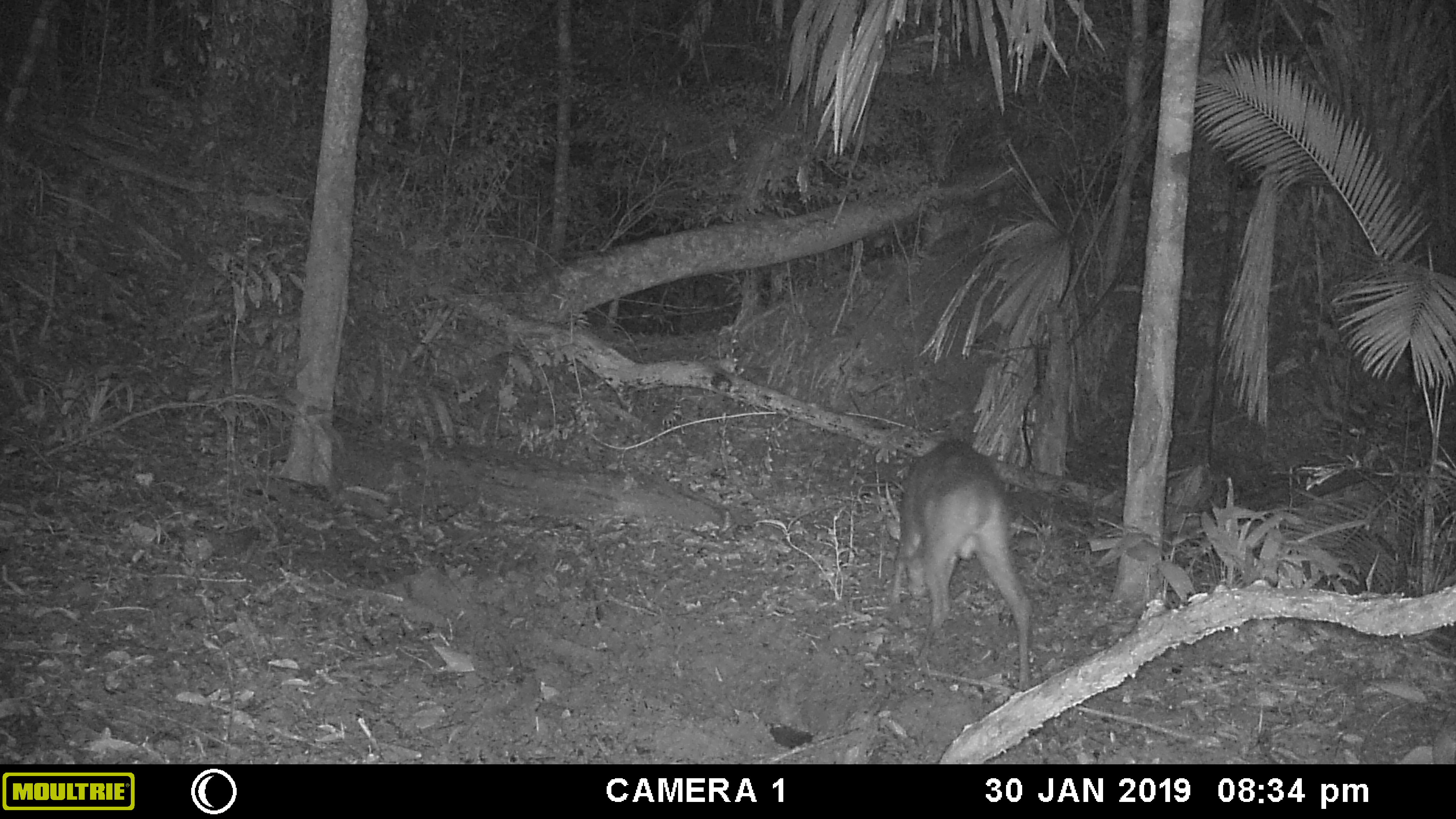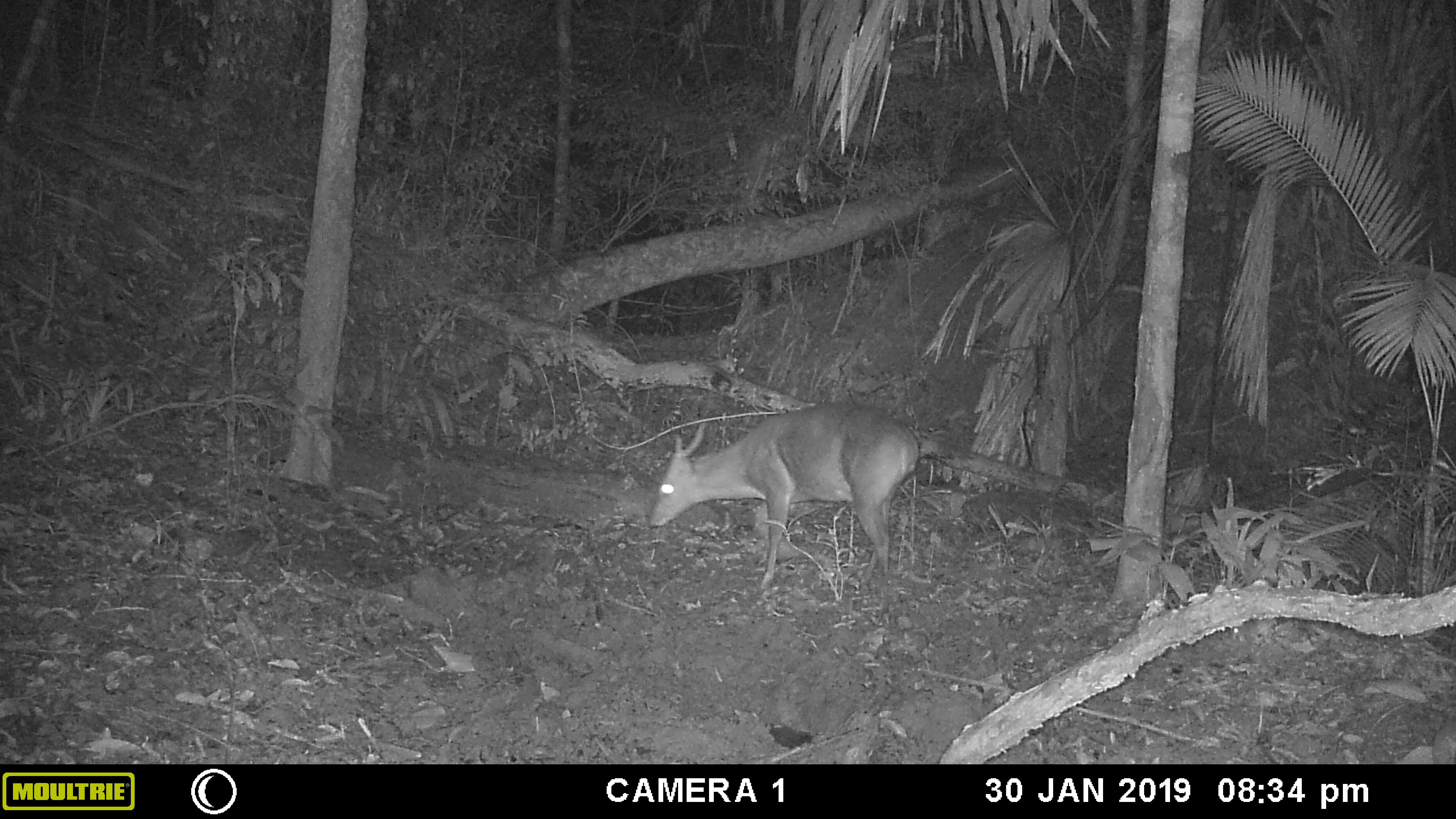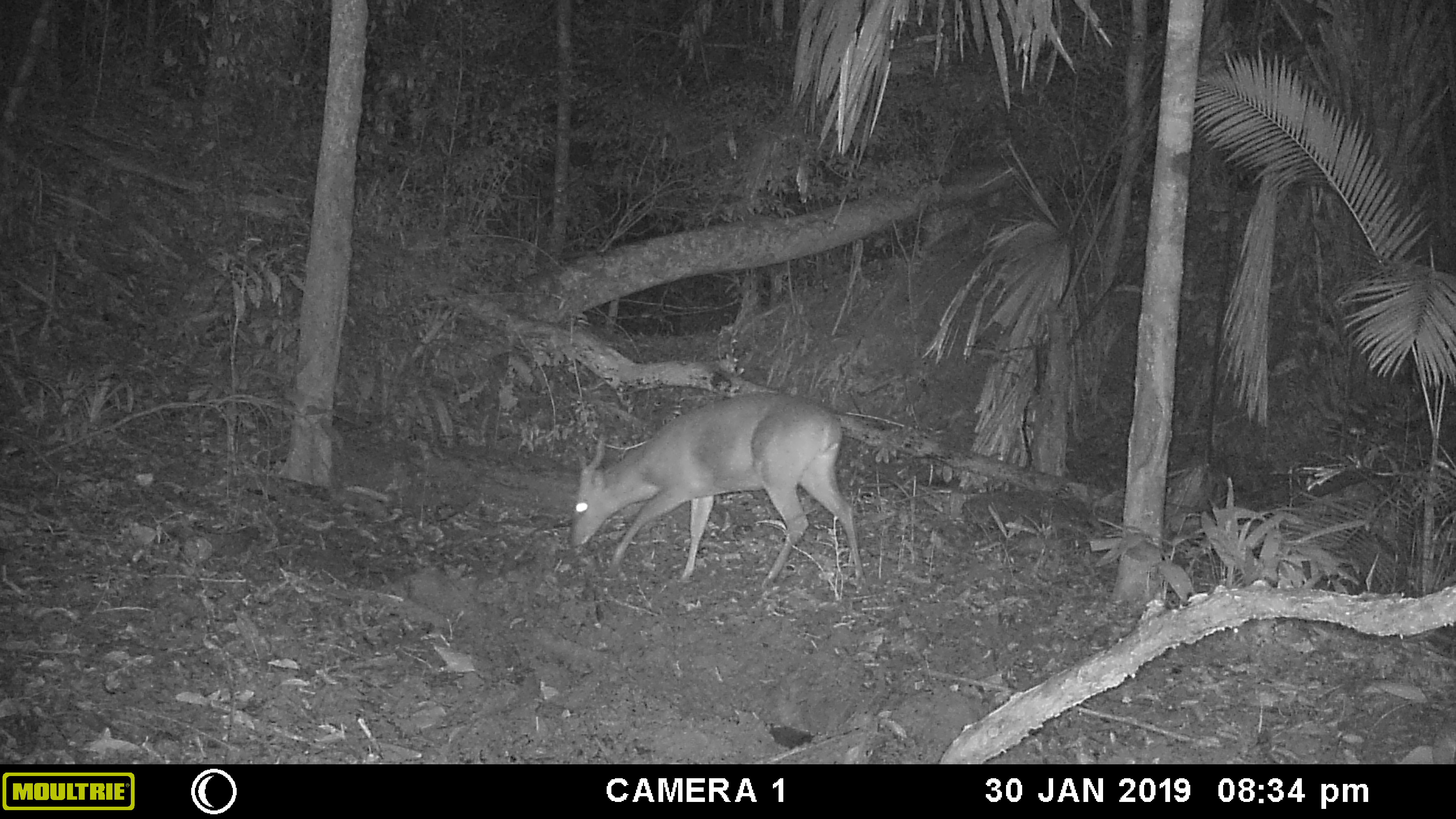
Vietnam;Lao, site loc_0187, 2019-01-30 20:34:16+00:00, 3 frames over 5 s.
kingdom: Animalia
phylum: Chordata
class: Mammalia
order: Artiodactyla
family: Cervidae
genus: Muntiacus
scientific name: Muntiacus vuquangensis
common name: large-antlered muntjac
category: large antlered muntjac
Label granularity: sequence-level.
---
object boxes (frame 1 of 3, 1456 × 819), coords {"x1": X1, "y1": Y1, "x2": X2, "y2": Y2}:
large antlered muntjac: {"x1": 885, "y1": 436, "x2": 1029, "y2": 689}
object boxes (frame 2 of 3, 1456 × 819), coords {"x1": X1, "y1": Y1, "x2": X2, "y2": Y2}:
large antlered muntjac: {"x1": 650, "y1": 401, "x2": 919, "y2": 588}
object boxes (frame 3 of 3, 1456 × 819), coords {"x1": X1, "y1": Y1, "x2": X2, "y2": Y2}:
large antlered muntjac: {"x1": 570, "y1": 391, "x2": 865, "y2": 588}